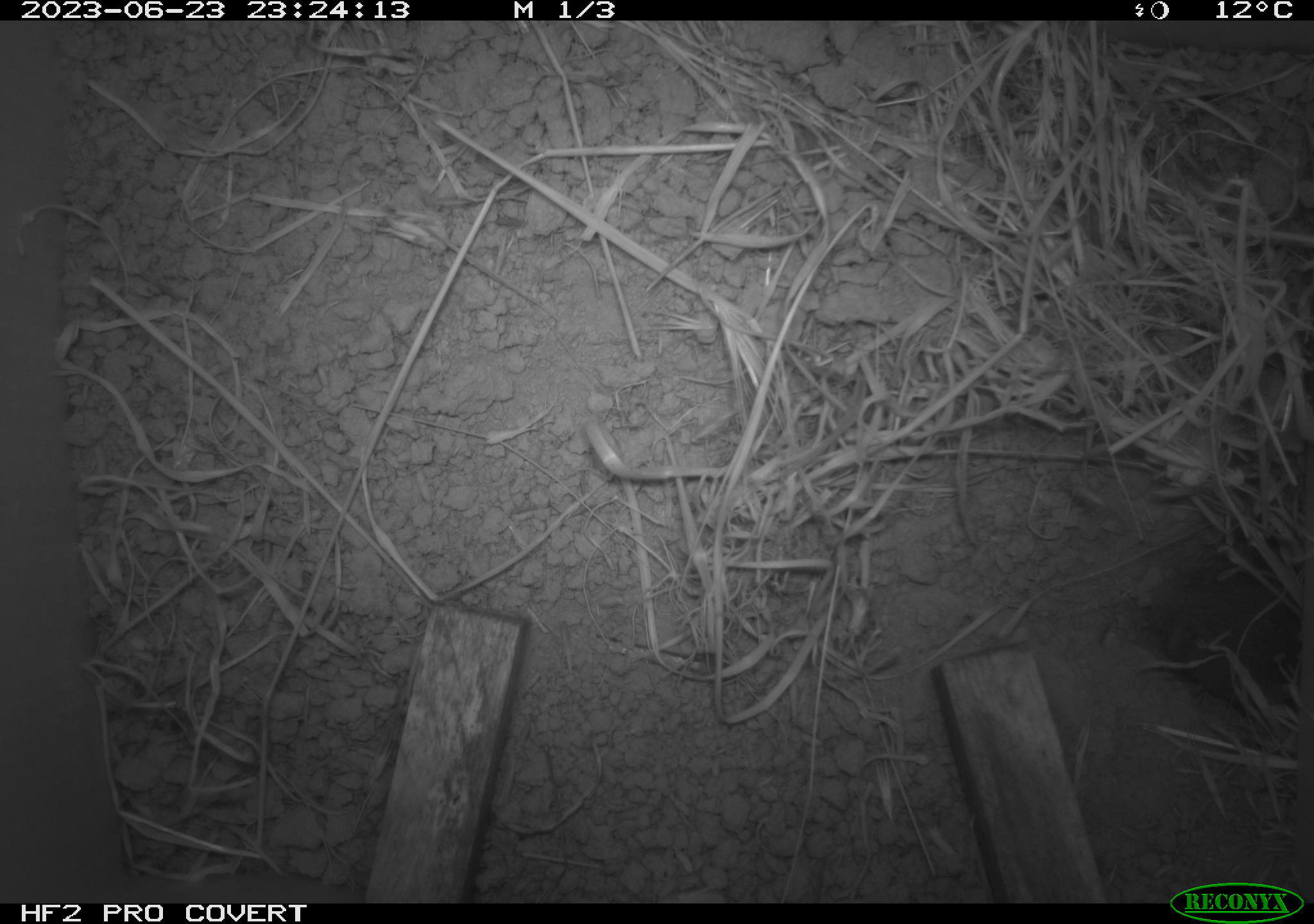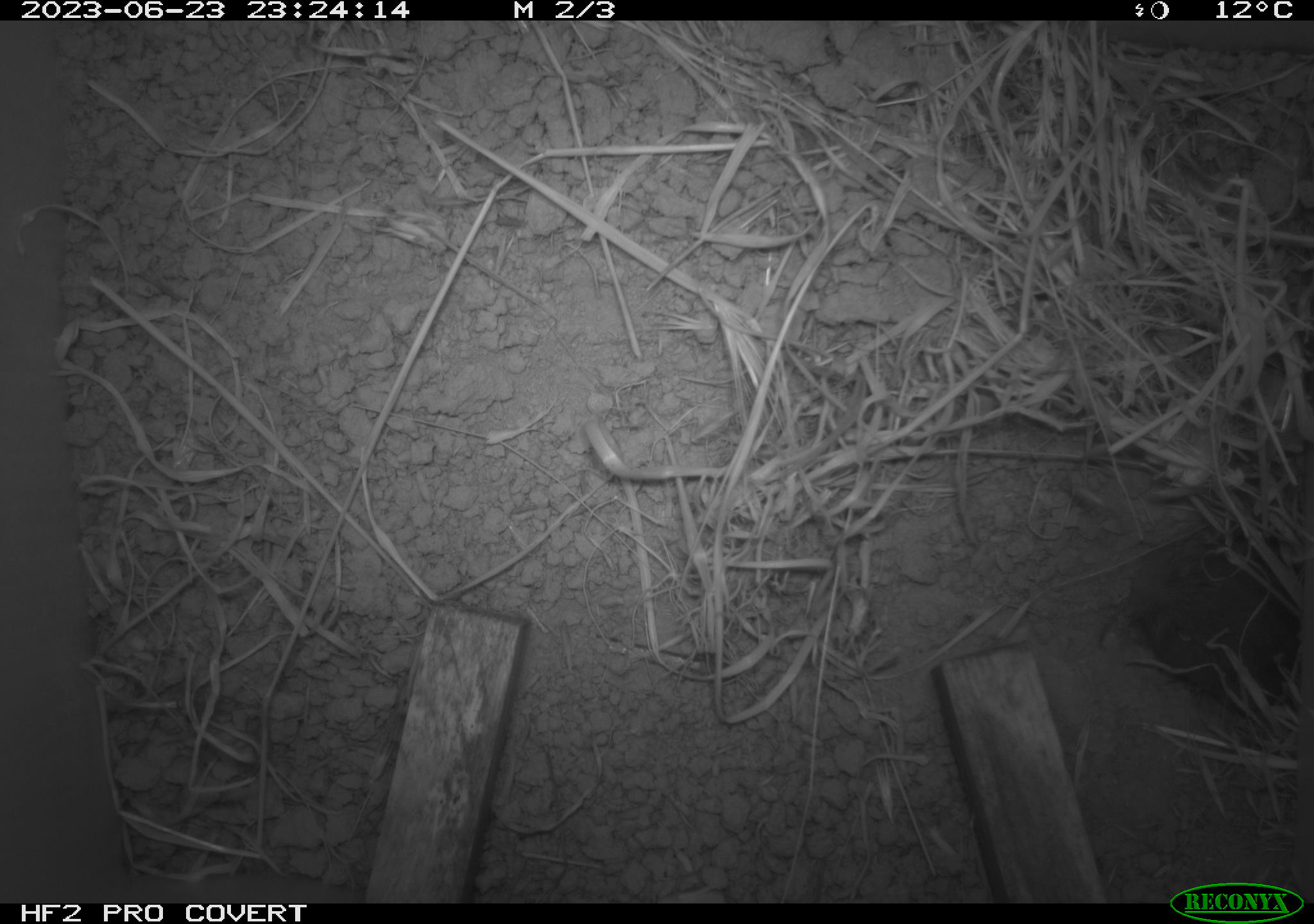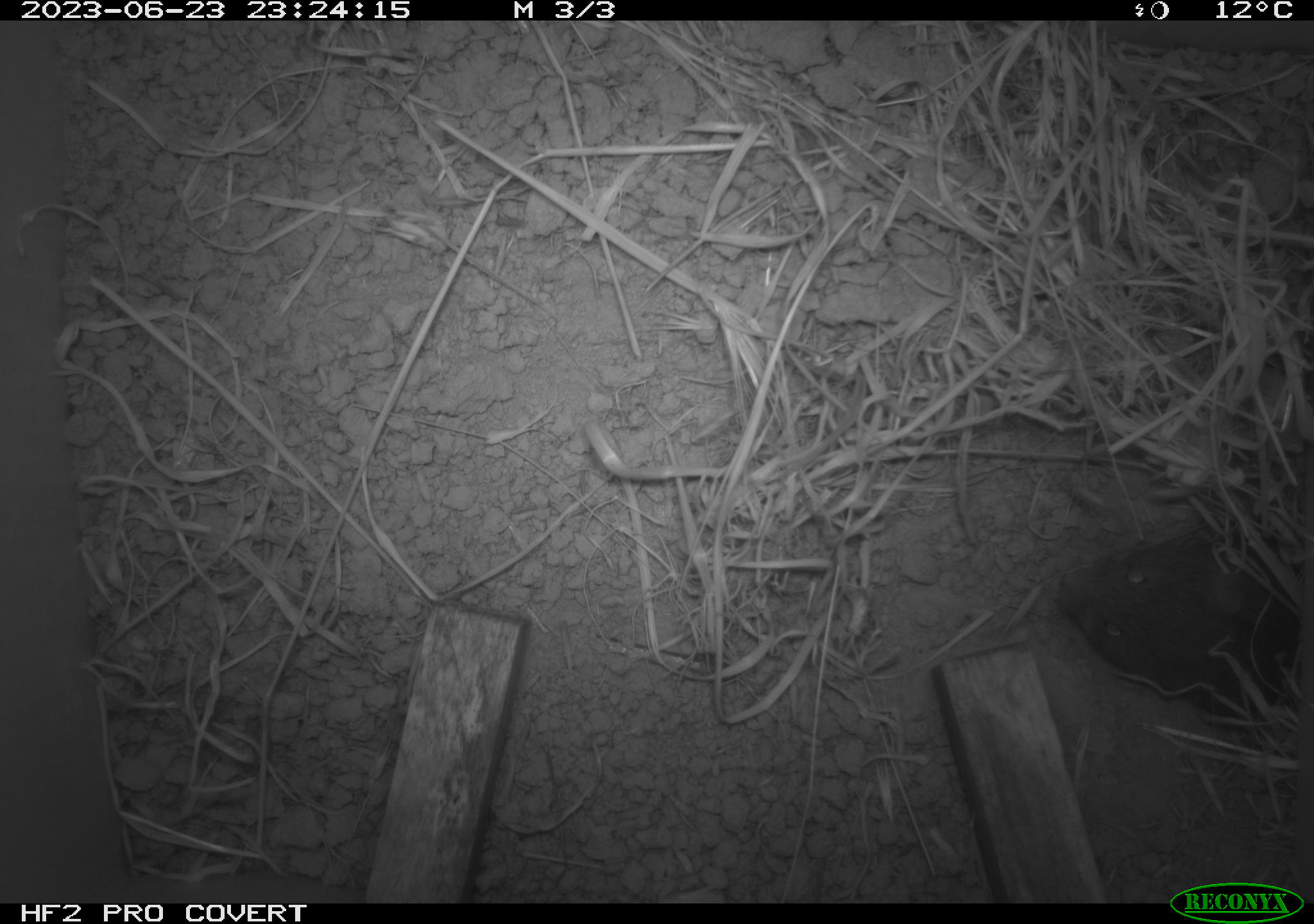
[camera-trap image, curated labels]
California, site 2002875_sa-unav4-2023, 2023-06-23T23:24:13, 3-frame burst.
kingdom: Animalia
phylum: Chordata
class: Mammalia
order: Rodentia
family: Cricetidae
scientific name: Arvicolinae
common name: voles, lemmings, and muskrats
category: arvicolinae subfamily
Arvicolinae subfamily (voles, lemmings, and muskrats) (Arvicolinae).